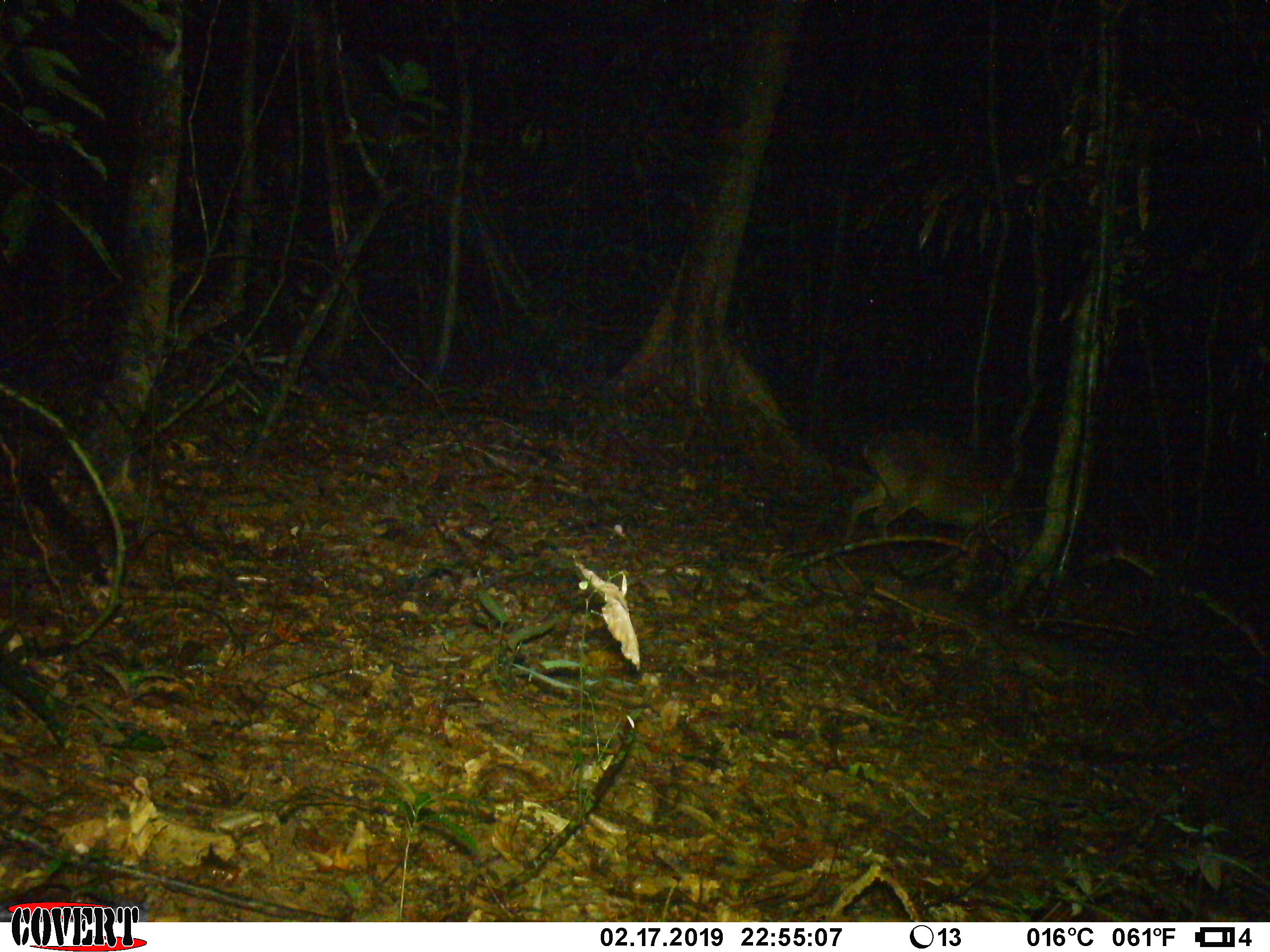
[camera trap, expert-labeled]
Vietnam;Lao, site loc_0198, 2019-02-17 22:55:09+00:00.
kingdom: Animalia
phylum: Chordata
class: Mammalia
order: Artiodactyla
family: Cervidae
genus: Muntiacus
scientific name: Muntiacus vuquangensis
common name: large-antlered muntjac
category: large antlered muntjac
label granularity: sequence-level